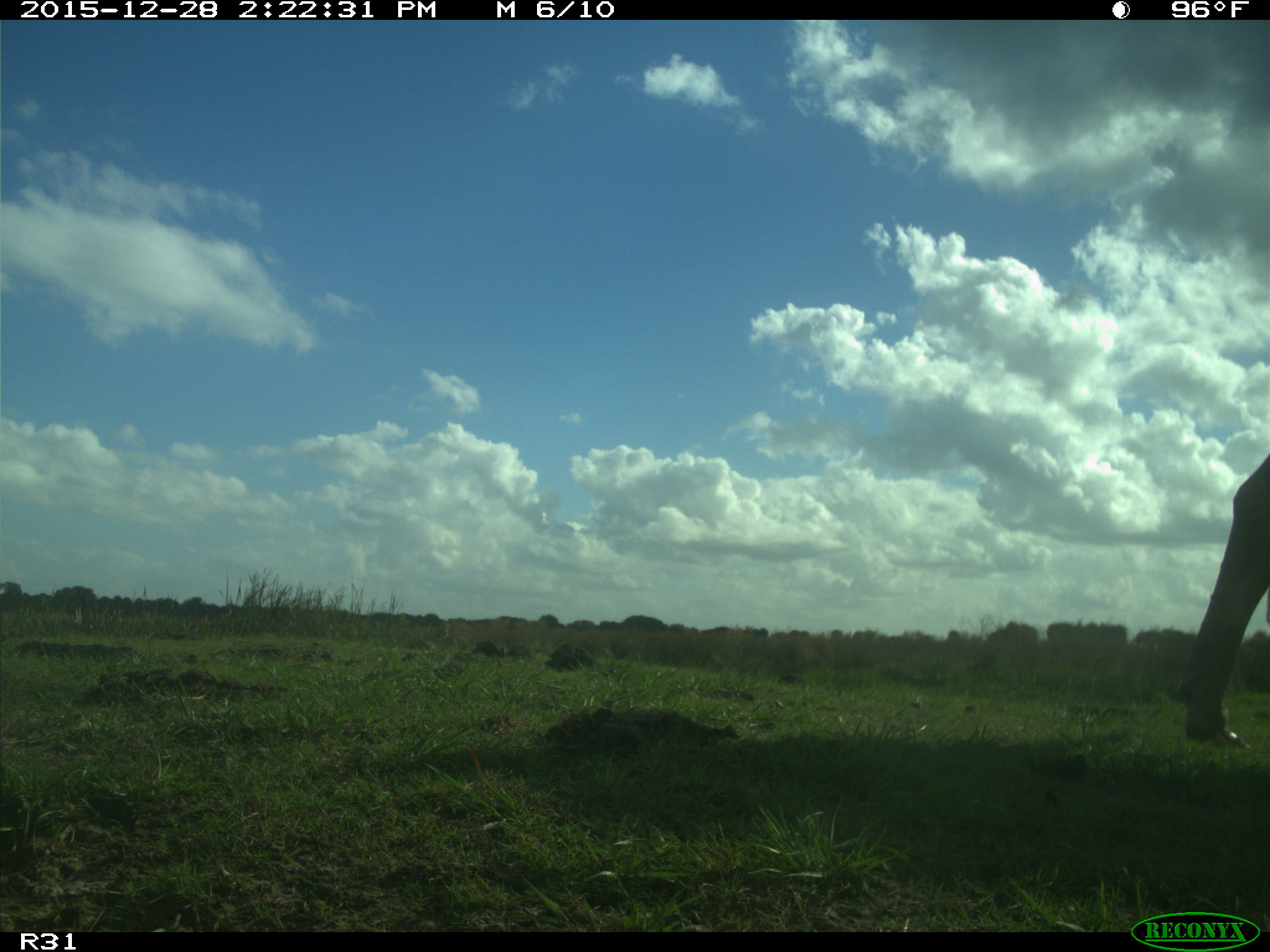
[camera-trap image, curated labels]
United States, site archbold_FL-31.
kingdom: Animalia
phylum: Chordata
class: Mammalia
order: Artiodactyla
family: Bovidae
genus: Bos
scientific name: Bos taurus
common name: domestic cow